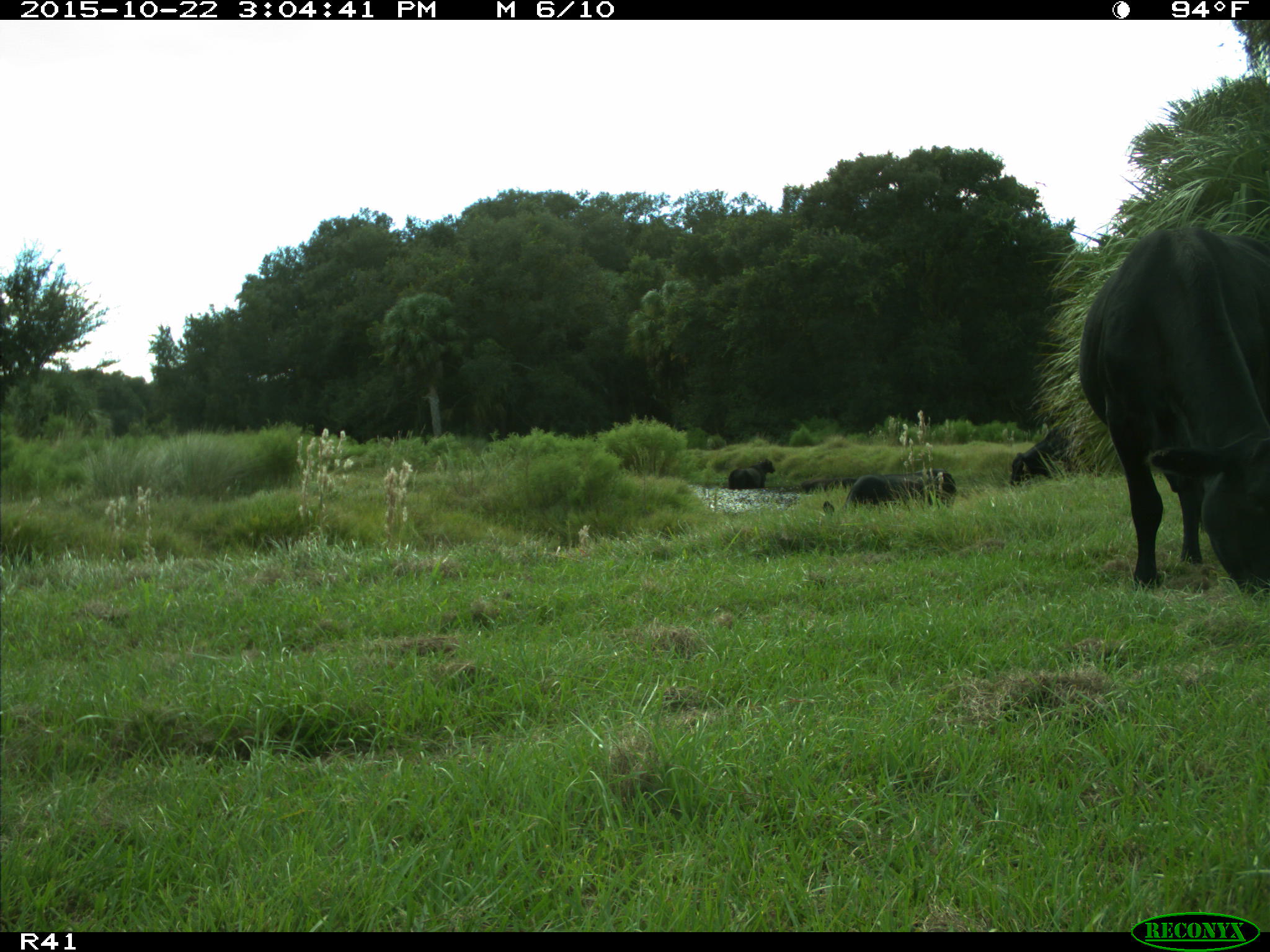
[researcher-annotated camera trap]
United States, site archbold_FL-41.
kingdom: Animalia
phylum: Chordata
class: Mammalia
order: Artiodactyla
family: Bovidae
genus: Bos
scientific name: Bos taurus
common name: domestic cow